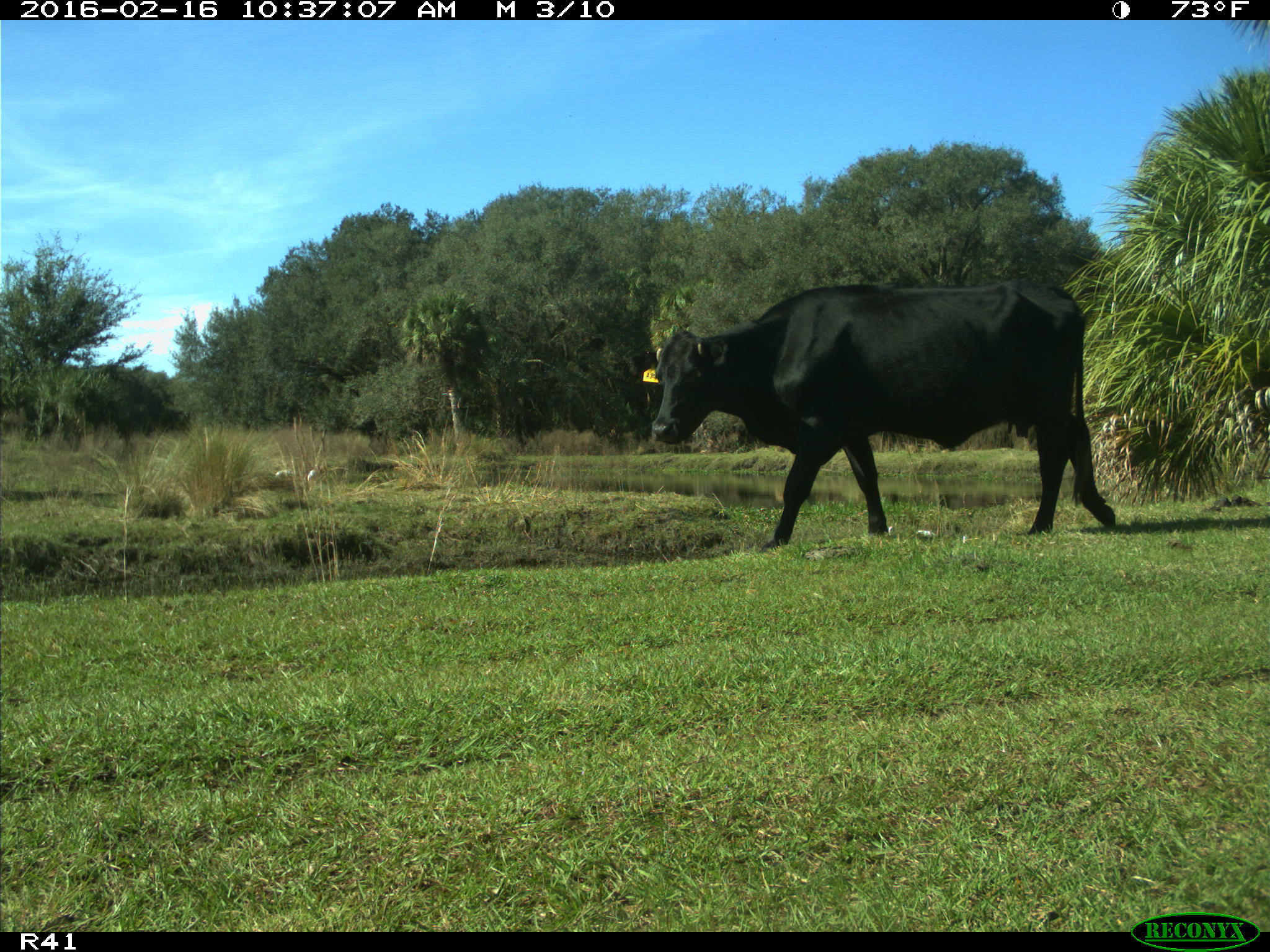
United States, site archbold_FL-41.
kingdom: Animalia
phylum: Chordata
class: Mammalia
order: Artiodactyla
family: Bovidae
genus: Bos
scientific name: Bos taurus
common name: domestic cow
Bos taurus (domestic cow).